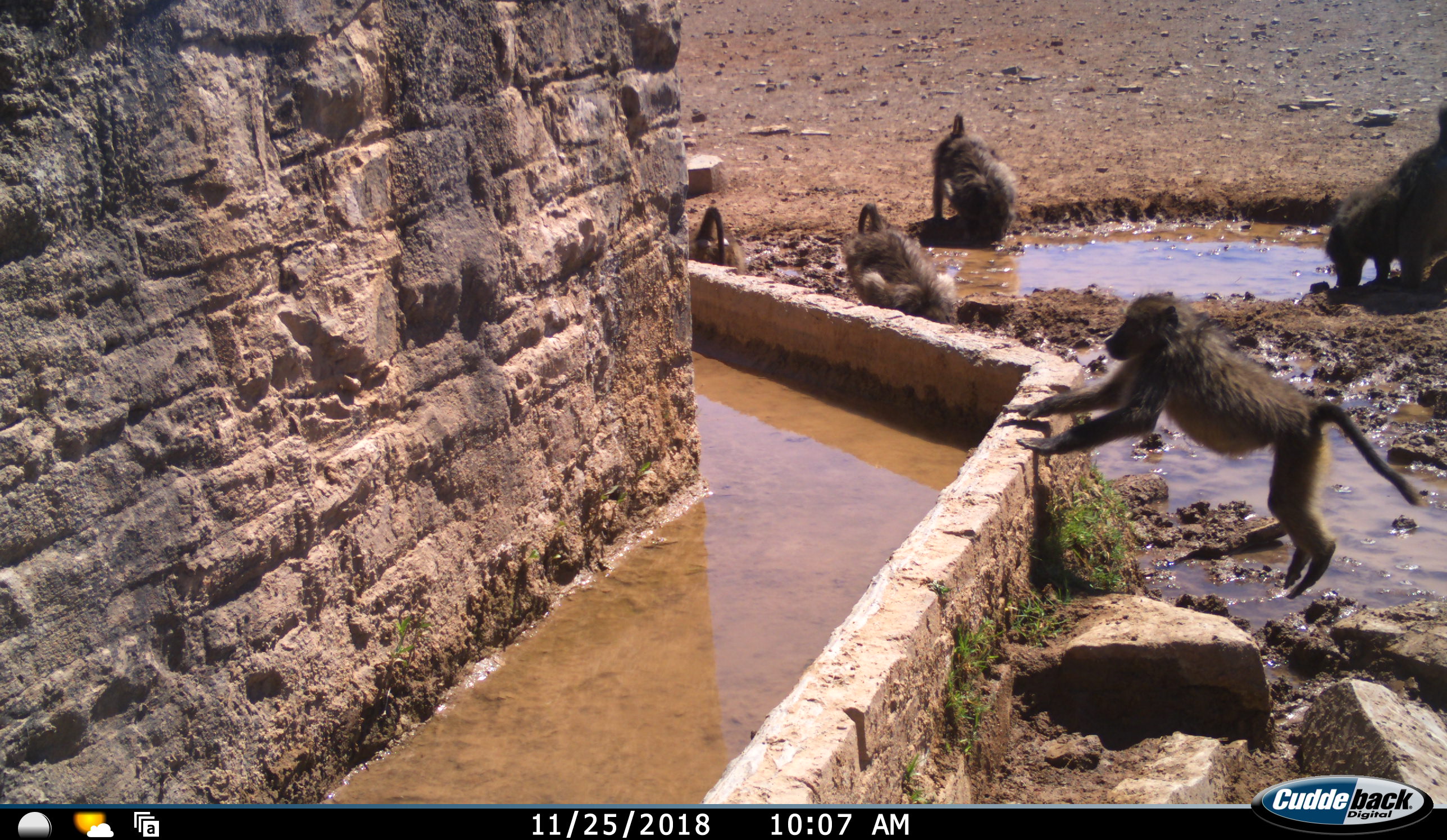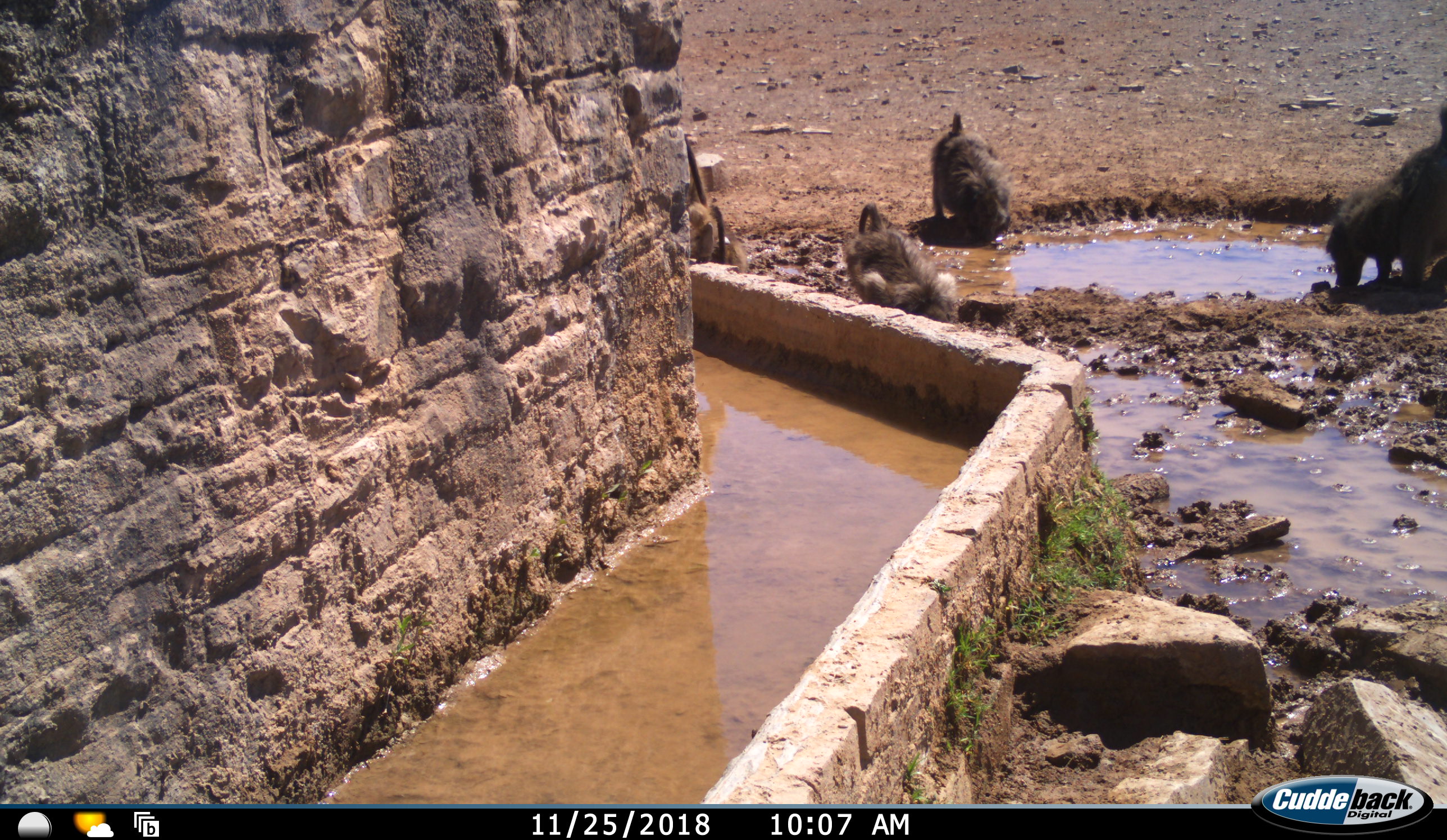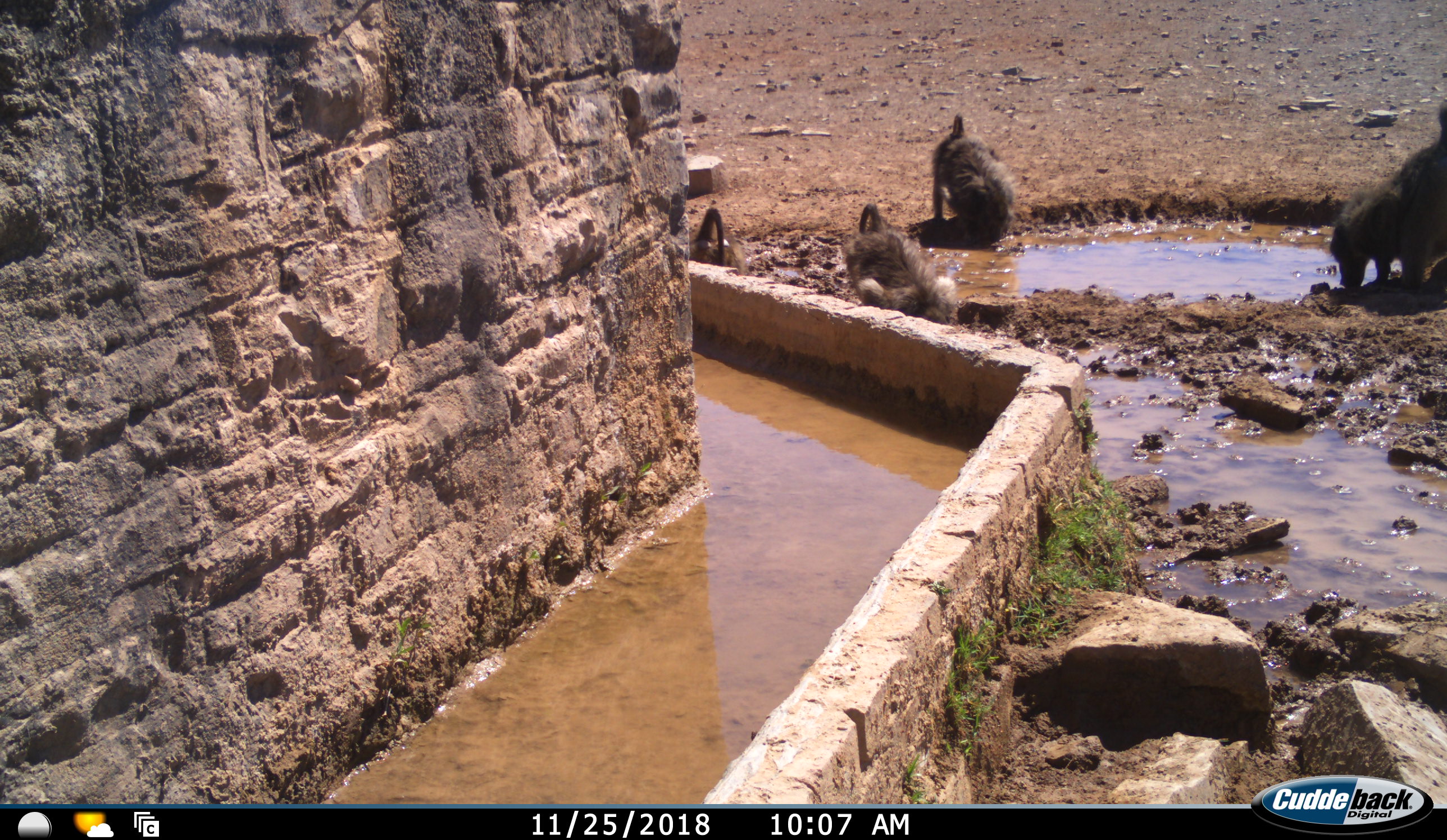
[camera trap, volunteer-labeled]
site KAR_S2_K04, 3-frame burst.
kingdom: Animalia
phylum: Chordata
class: Mammalia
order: Primates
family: Cercopithecidae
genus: Papio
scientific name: Papio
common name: baboon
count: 5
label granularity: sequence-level